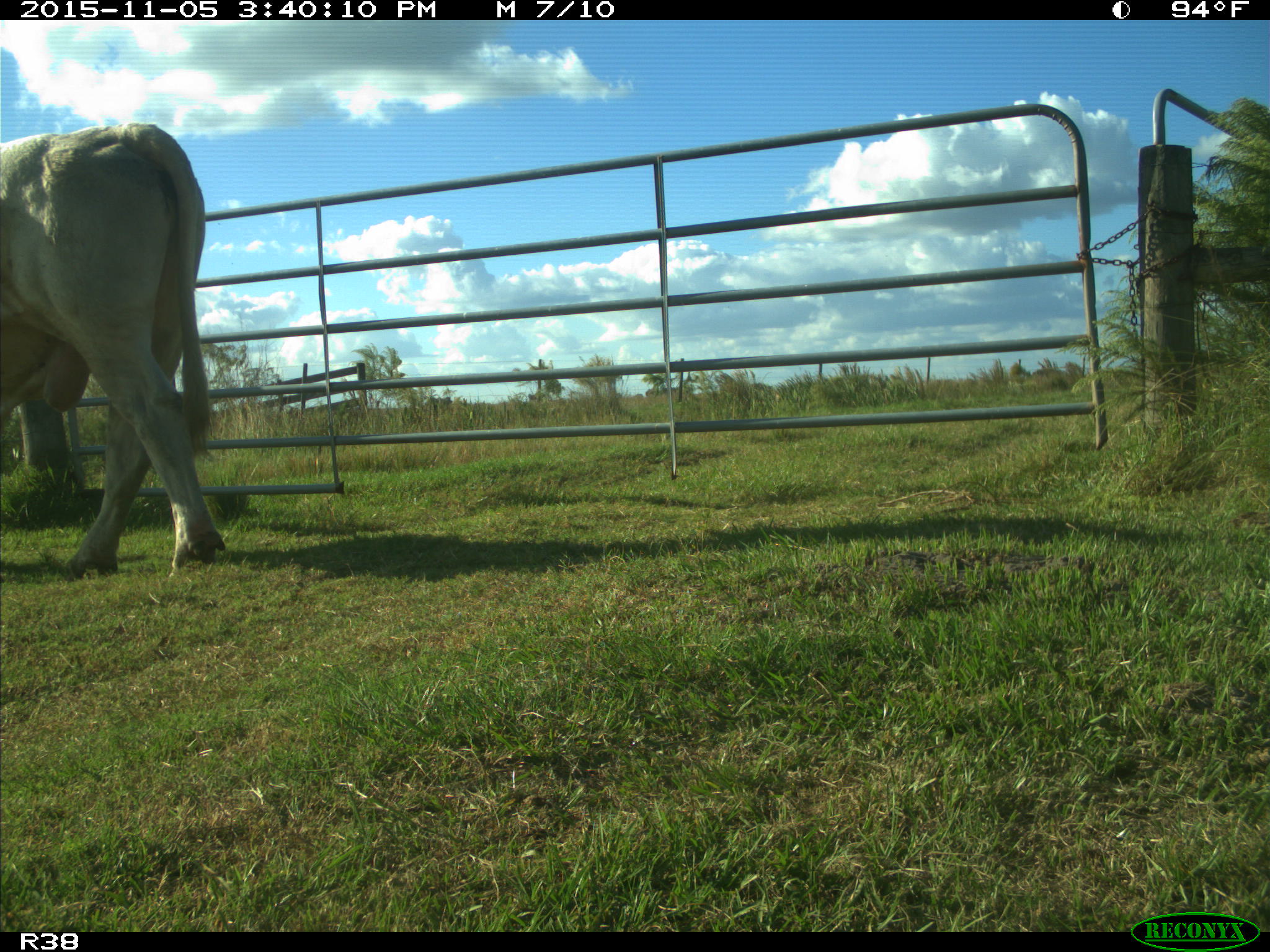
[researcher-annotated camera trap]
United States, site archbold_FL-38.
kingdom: Animalia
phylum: Chordata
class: Mammalia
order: Artiodactyla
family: Bovidae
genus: Bos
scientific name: Bos taurus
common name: domestic cow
Bos taurus (domestic cow).